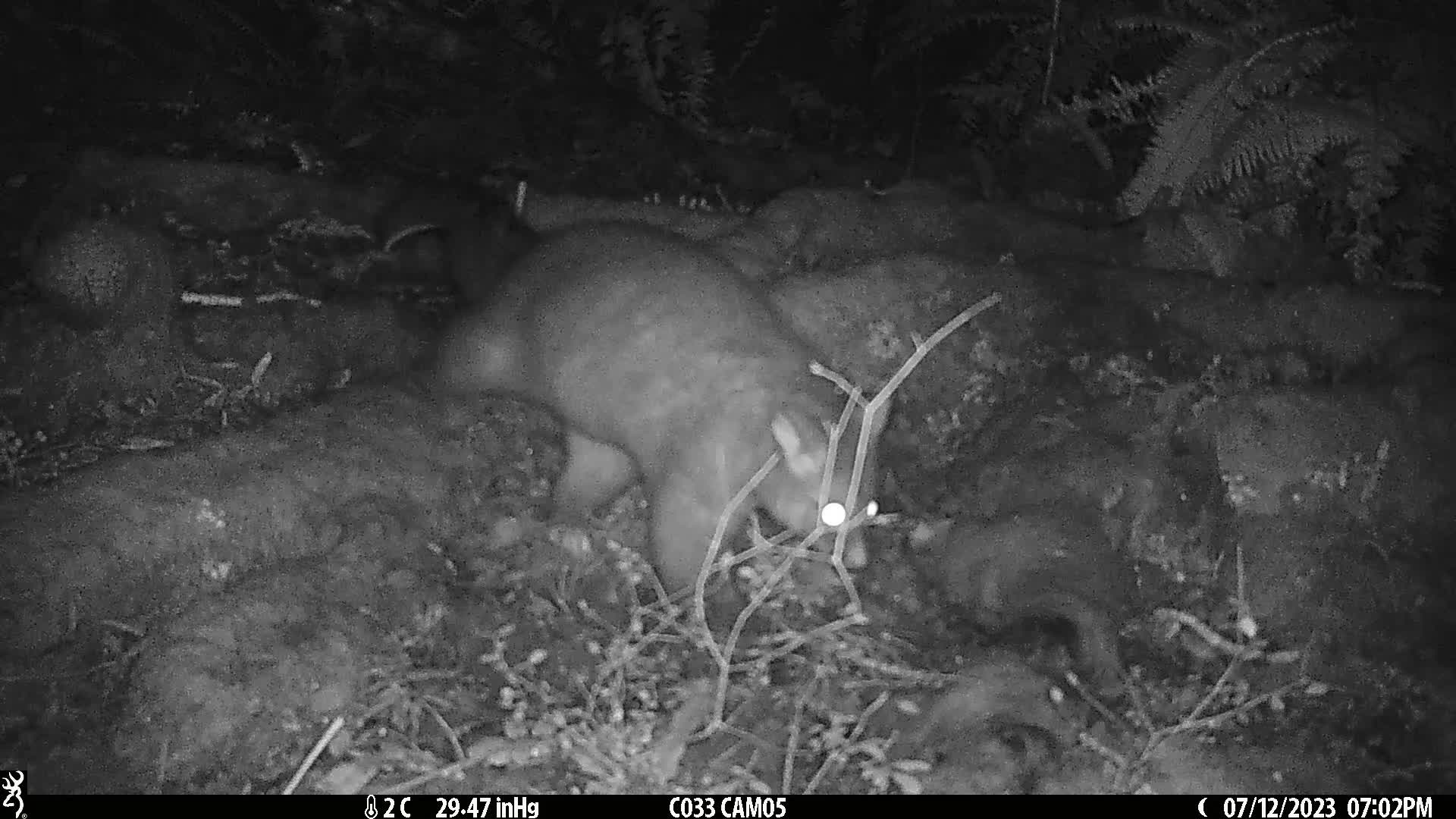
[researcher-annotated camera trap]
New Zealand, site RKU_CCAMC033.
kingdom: Animalia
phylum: Chordata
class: Mammalia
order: Diprotodontia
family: Phalangeridae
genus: Trichosurus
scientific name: Trichosurus vulpecula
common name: common brushtail possum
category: possum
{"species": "possum (common brushtail possum) (Trichosurus vulpecula)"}